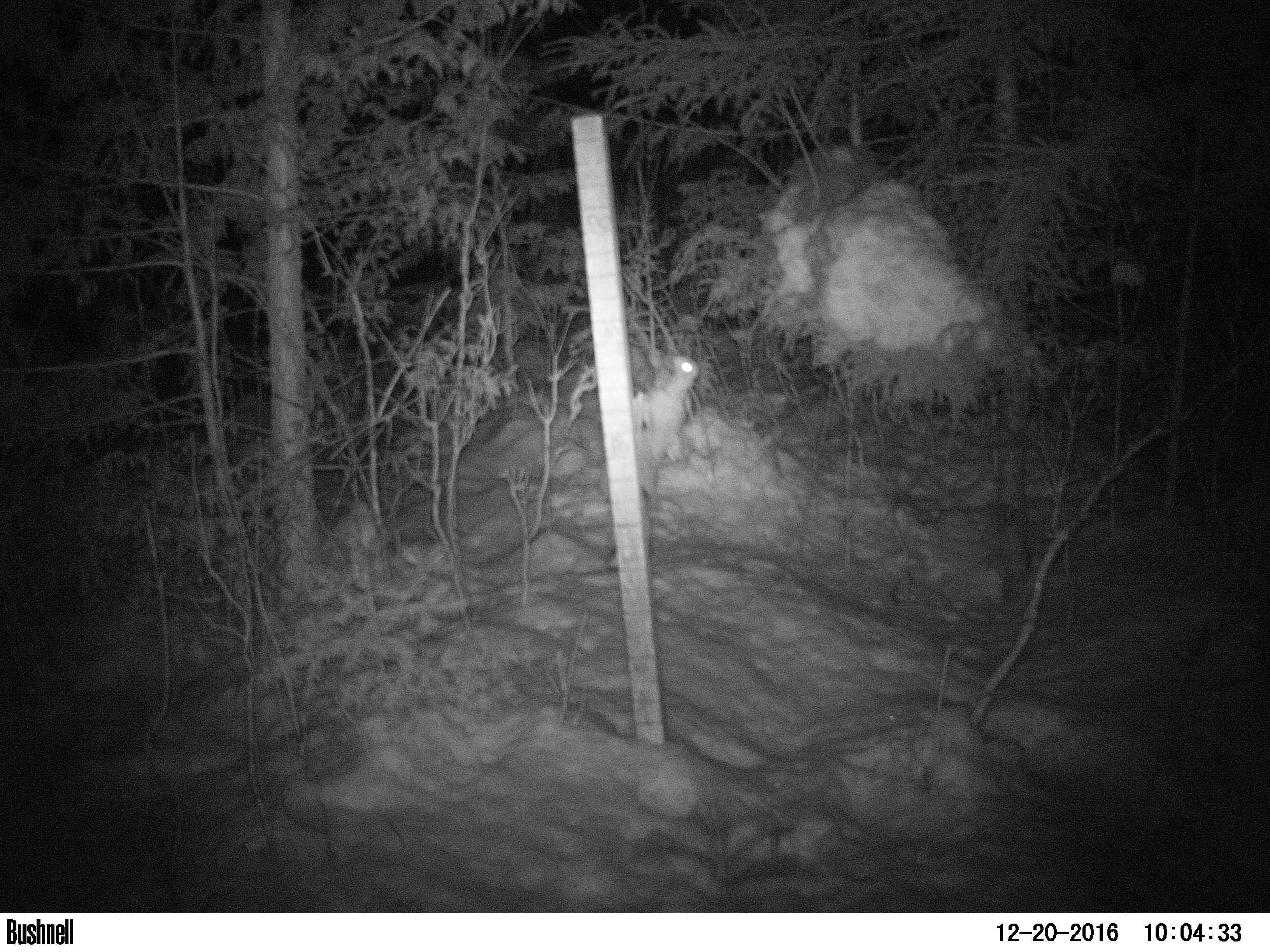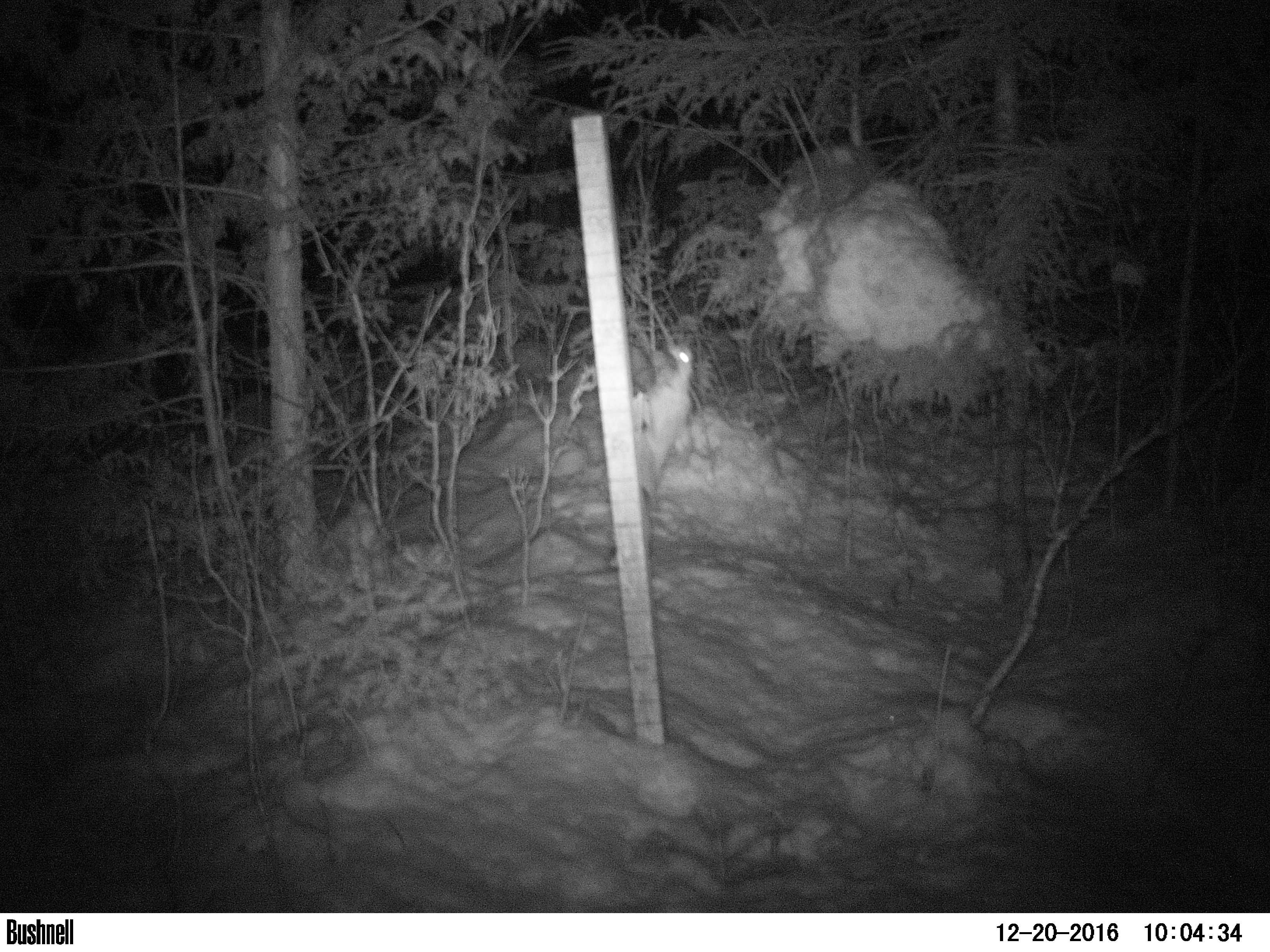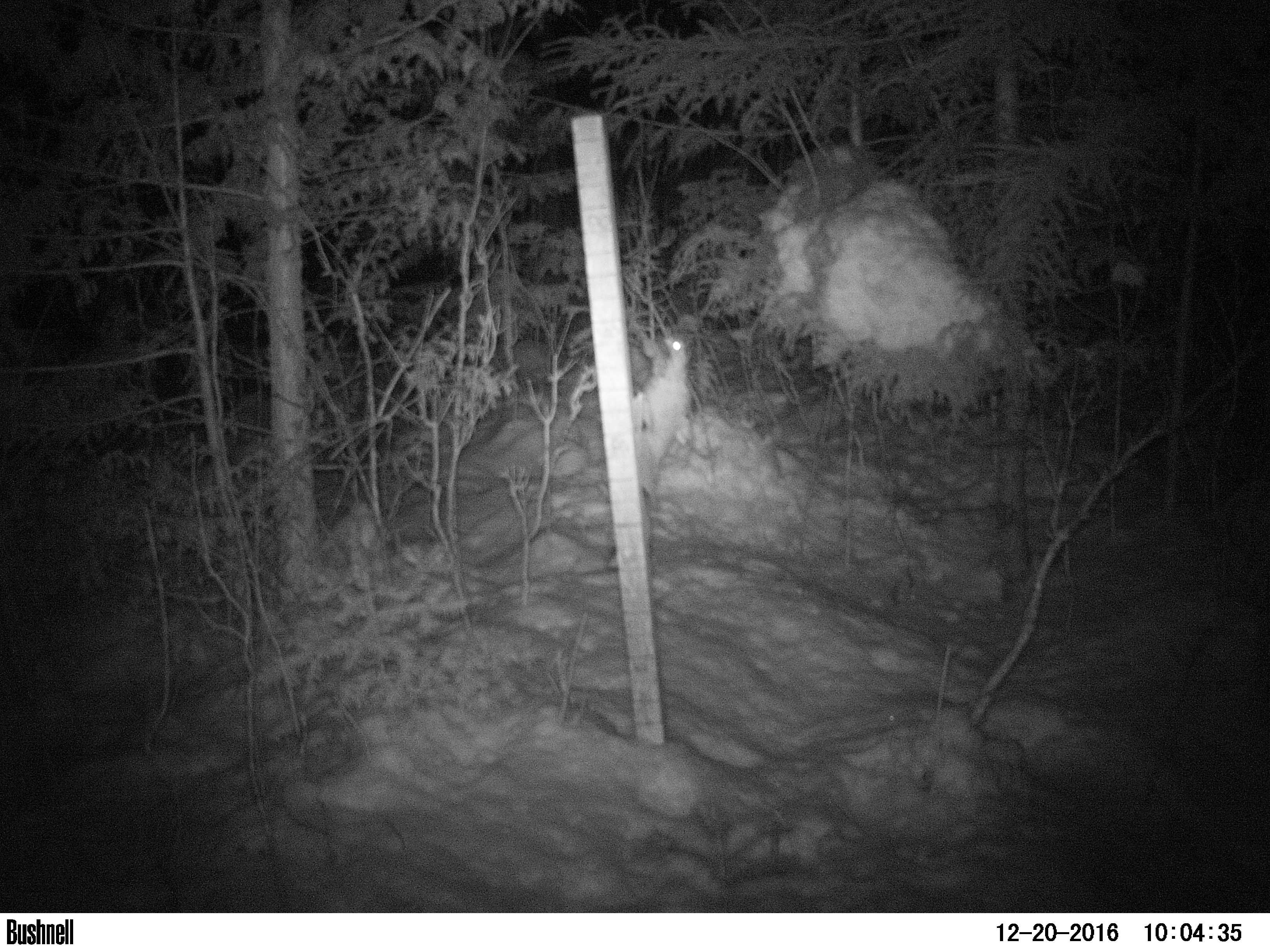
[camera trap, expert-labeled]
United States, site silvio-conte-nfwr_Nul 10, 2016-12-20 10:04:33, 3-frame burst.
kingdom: Animalia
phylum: Chordata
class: Mammalia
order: Lagomorpha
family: Leporidae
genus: Lepus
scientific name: Lepus americanus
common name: snowshoe hare